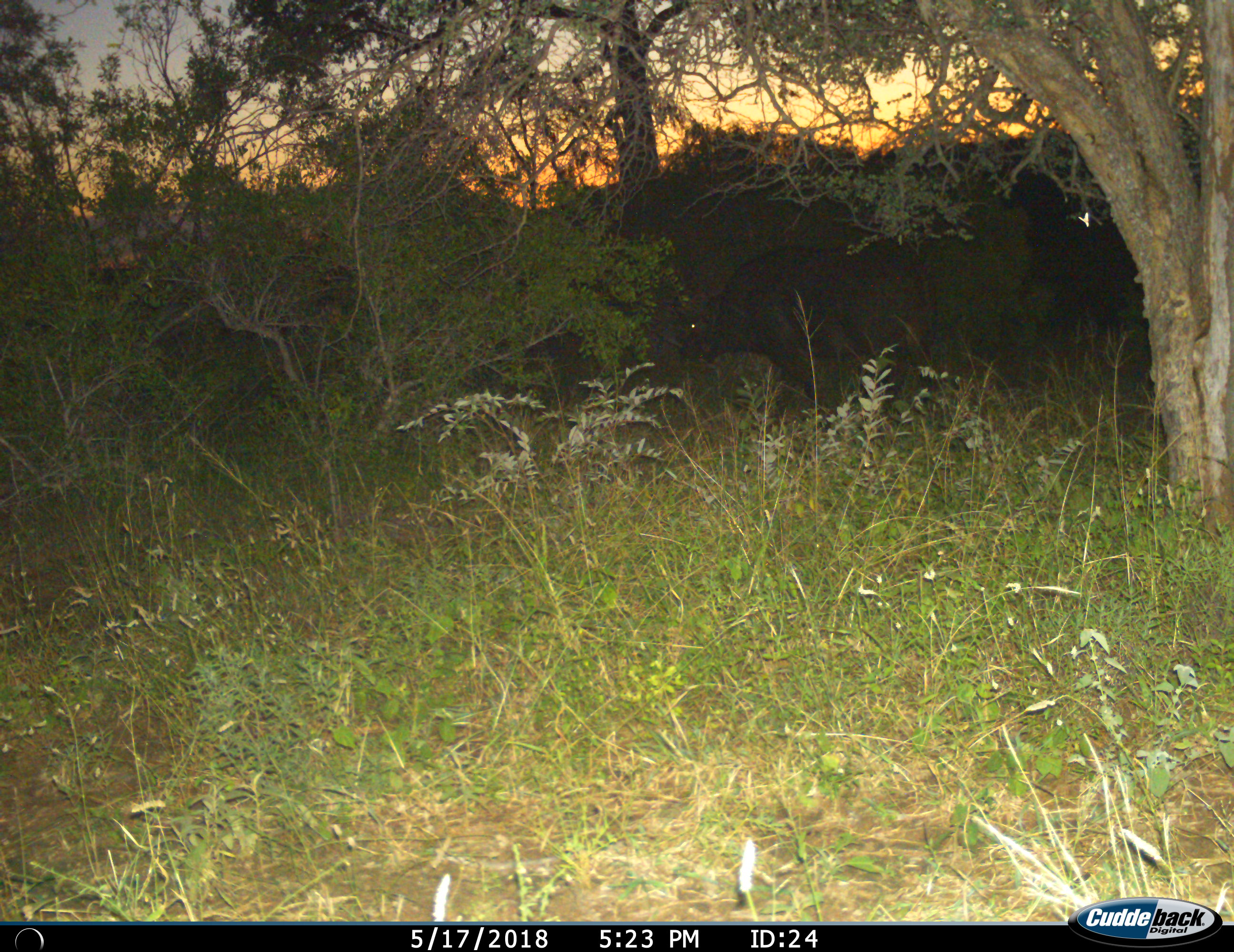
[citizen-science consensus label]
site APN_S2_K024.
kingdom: Animalia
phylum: Chordata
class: Mammalia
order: Artiodactyla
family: Bovidae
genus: Syncerus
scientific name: Syncerus caffer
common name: african buffalo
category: buffalo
Buffalo (african buffalo) (Syncerus caffer), count 1. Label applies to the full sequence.